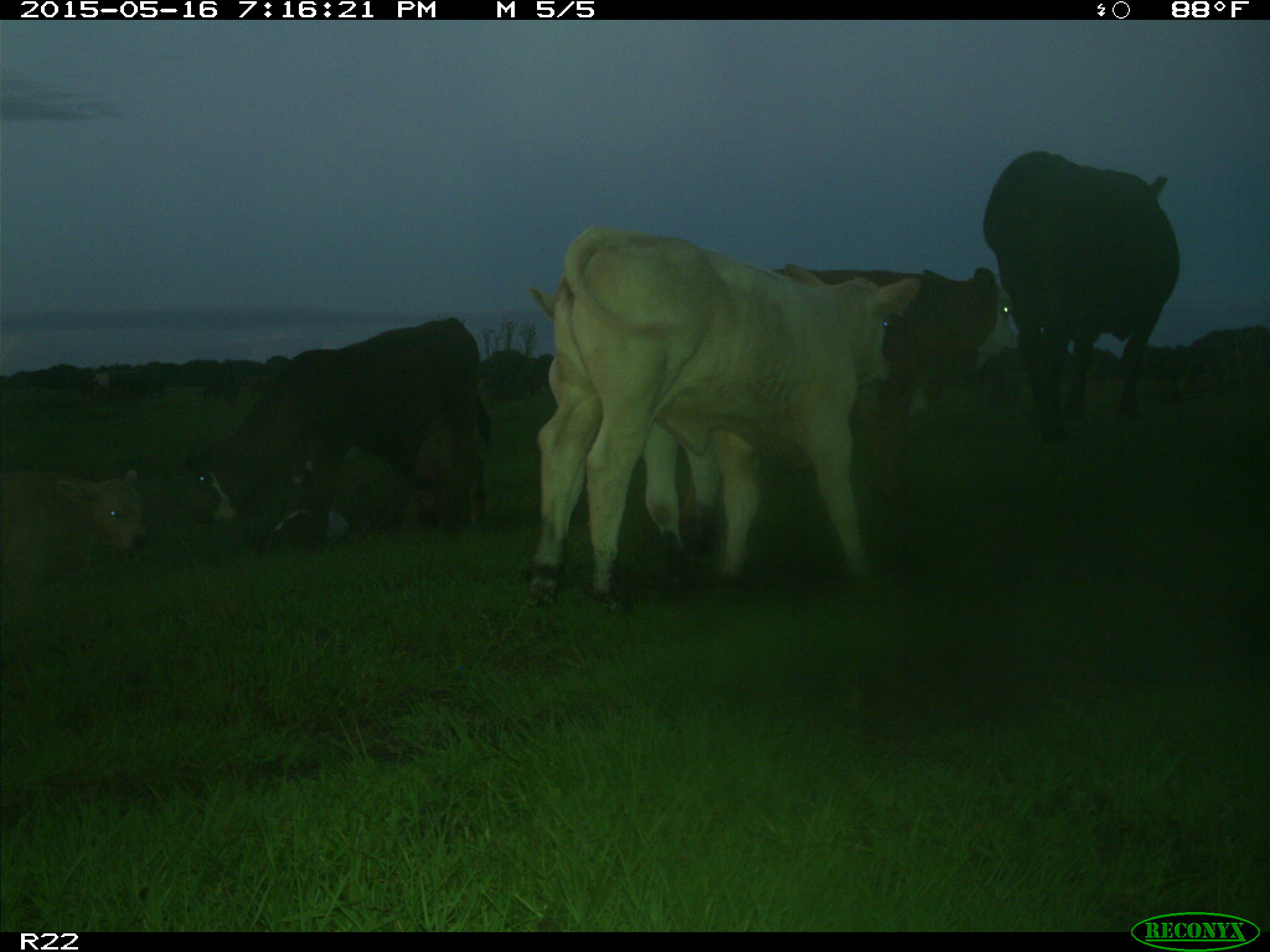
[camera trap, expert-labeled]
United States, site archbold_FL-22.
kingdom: Animalia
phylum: Chordata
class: Mammalia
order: Artiodactyla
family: Bovidae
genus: Bos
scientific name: Bos taurus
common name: domestic cow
Bos taurus (domestic cow).